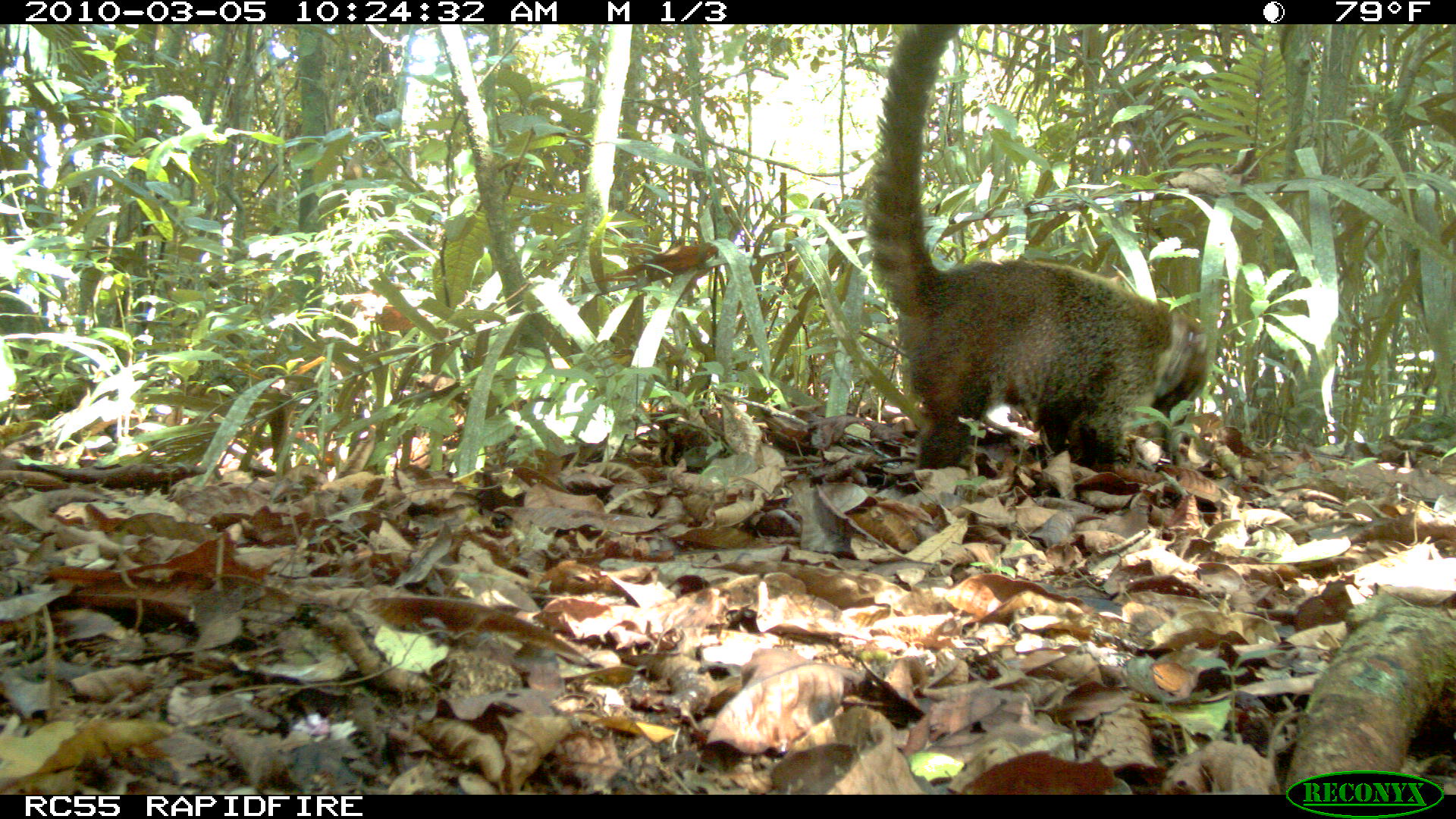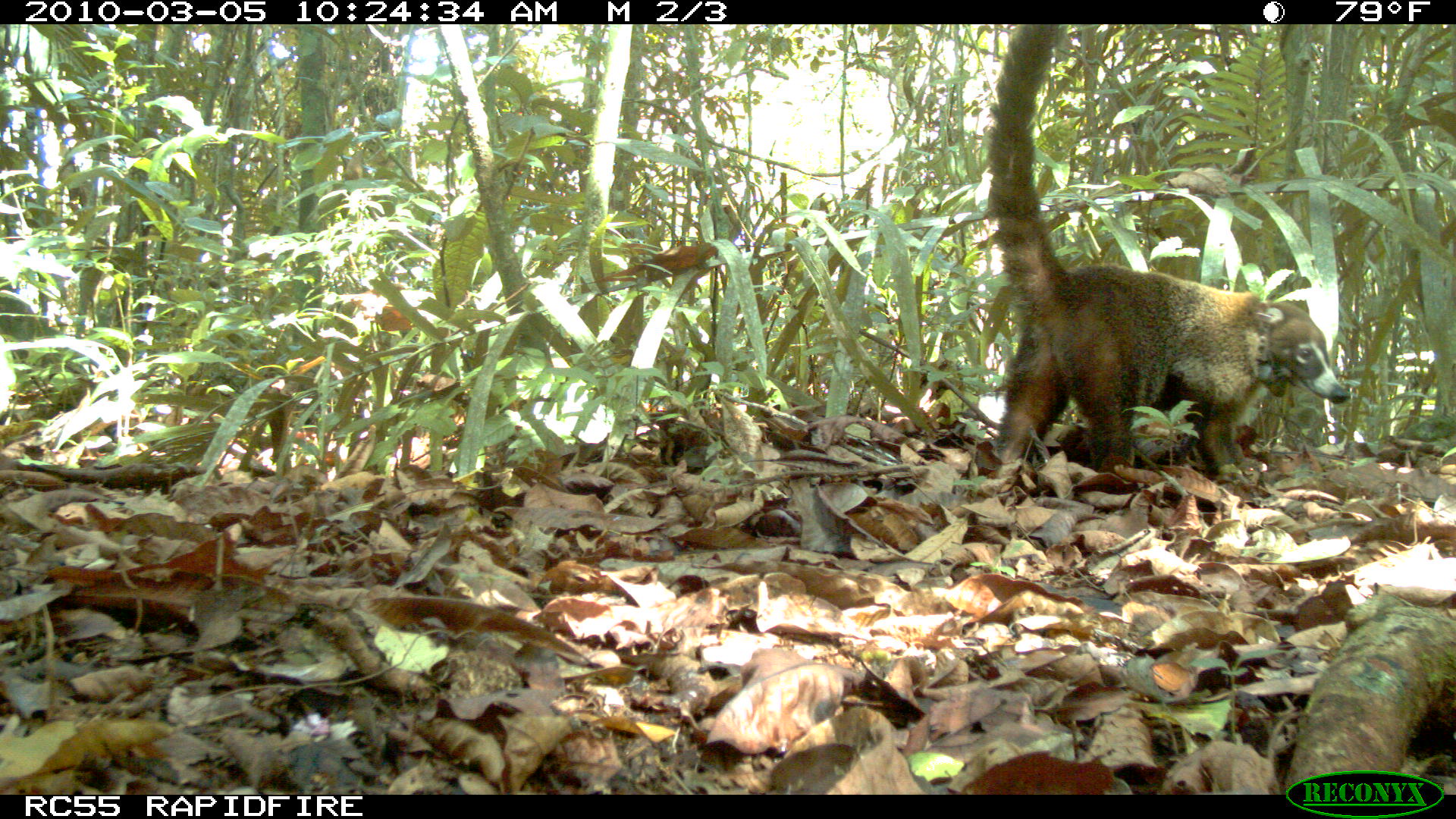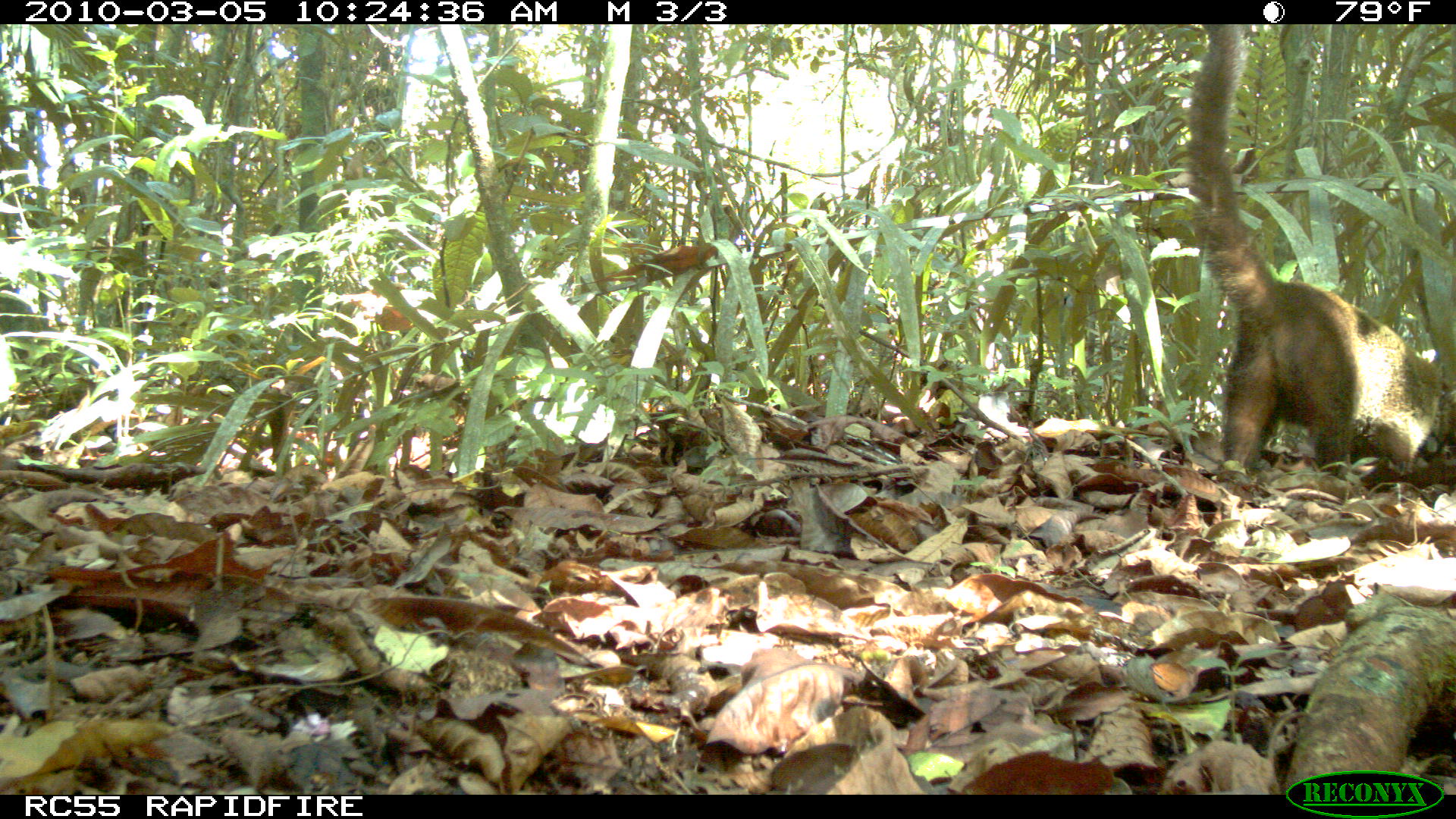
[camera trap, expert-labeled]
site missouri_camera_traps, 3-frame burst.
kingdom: Animalia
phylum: Chordata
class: Mammalia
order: Carnivora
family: Procyonidae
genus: Nasua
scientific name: Nasua narica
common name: white-nosed coati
White-nosed coati (Nasua narica). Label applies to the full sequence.